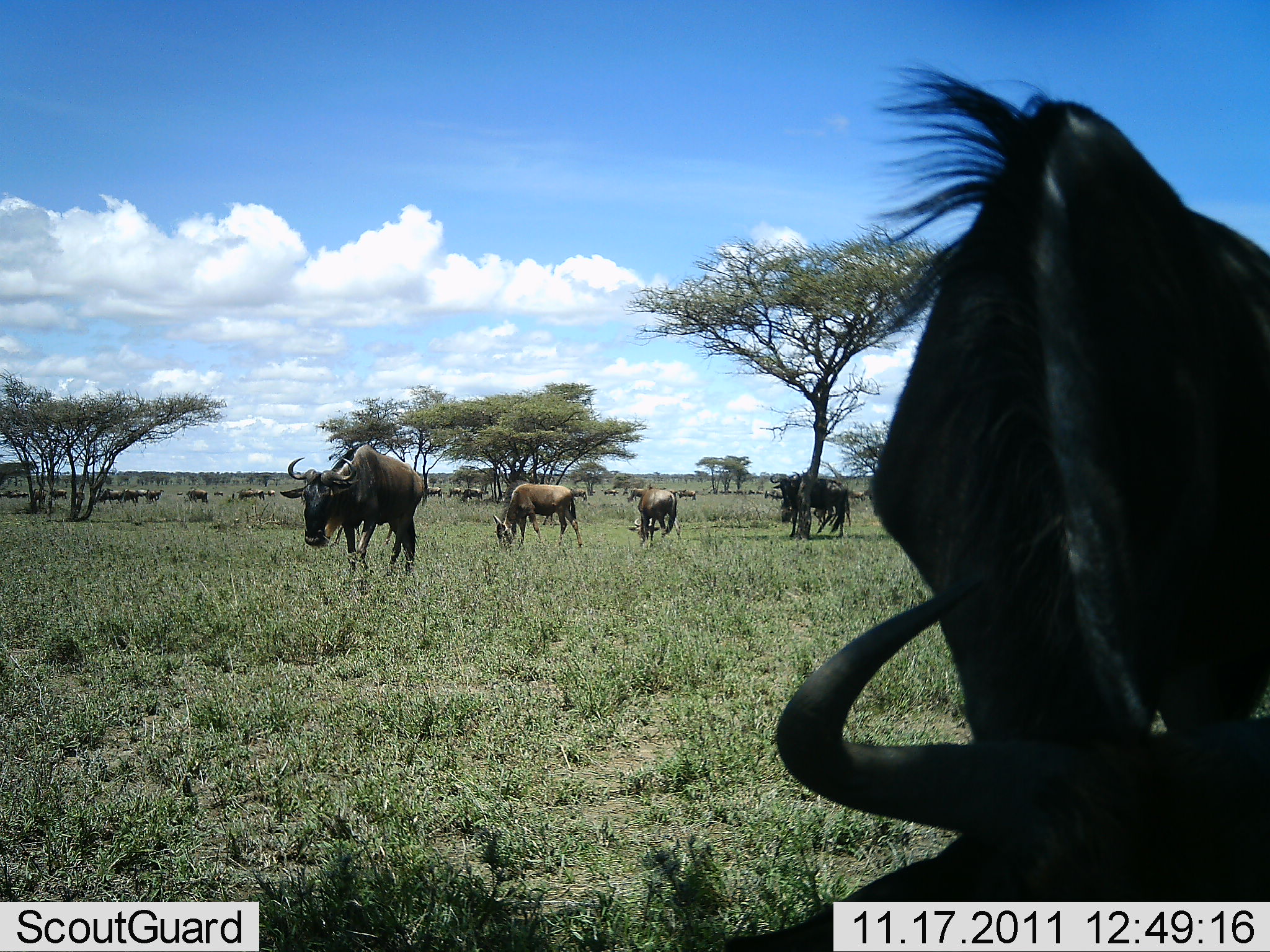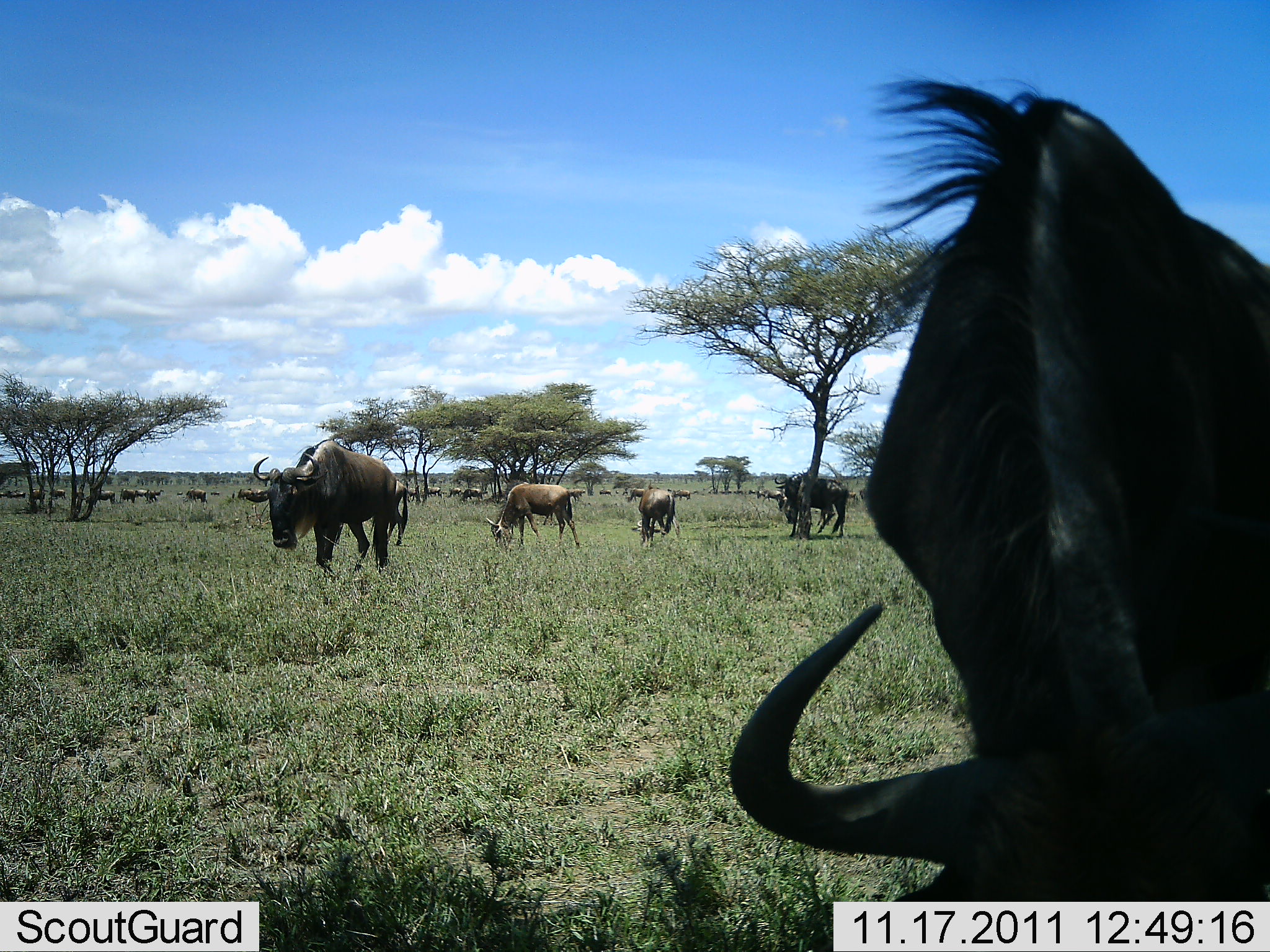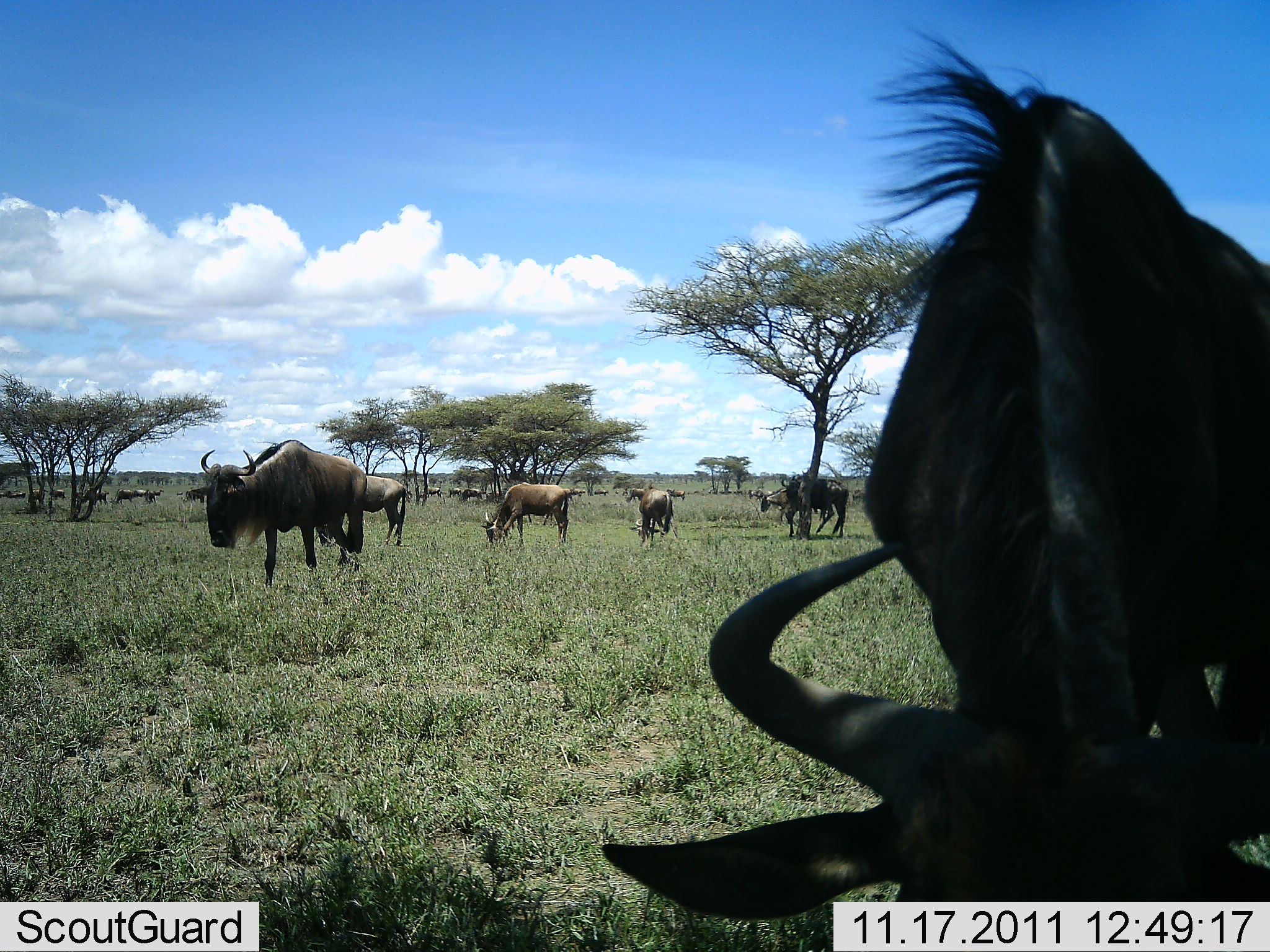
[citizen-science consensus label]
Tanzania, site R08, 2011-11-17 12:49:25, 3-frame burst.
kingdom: Animalia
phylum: Chordata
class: Mammalia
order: Artiodactyla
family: Bovidae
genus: Connochaetes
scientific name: Connochaetes taurinus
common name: blue wildebeest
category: wildebeest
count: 11-50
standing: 42%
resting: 0%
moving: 67%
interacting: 0%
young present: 0%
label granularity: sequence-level